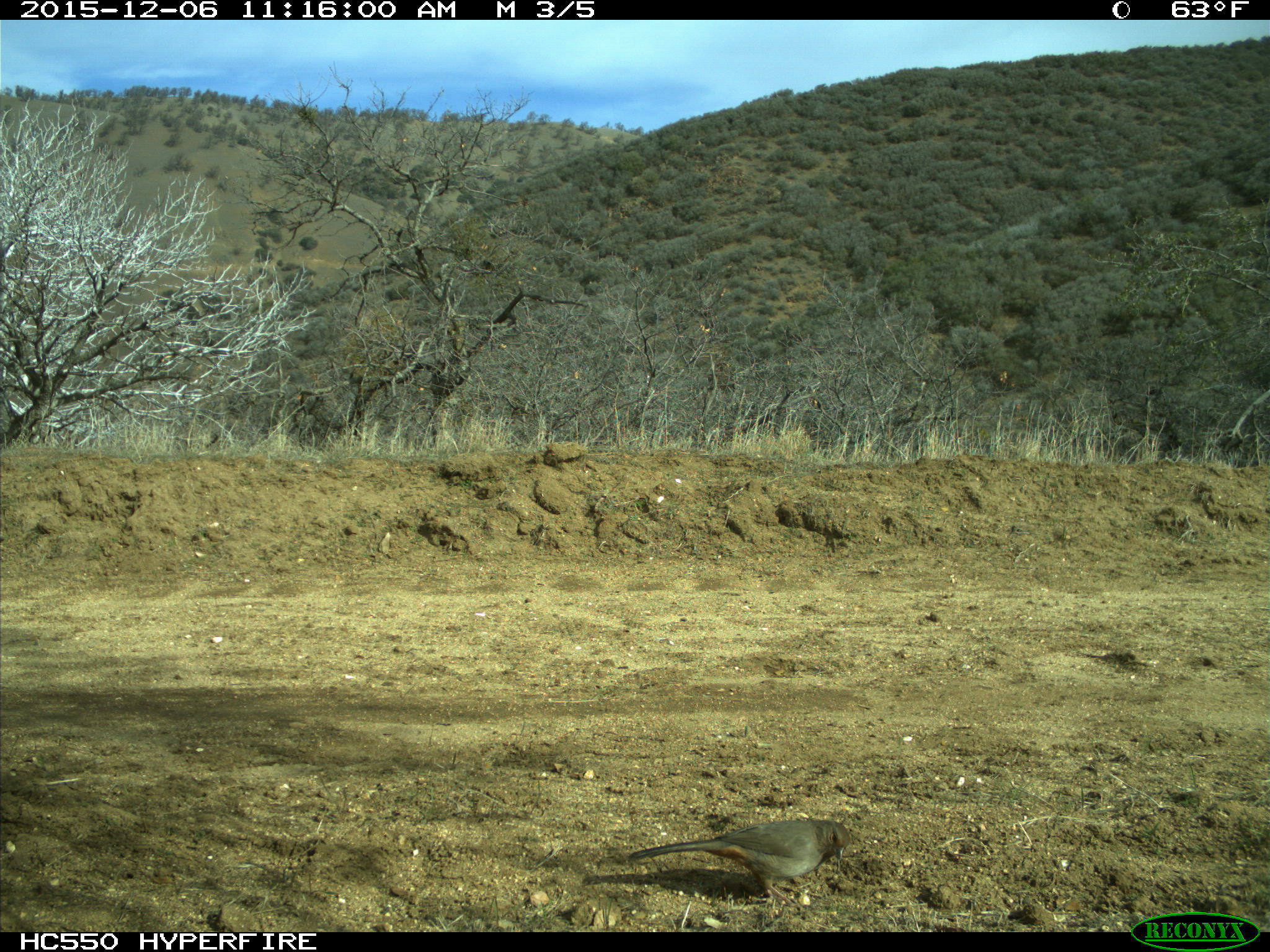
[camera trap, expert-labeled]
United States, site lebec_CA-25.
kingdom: Animalia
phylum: Chordata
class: Aves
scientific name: Aves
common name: birds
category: unidentified bird